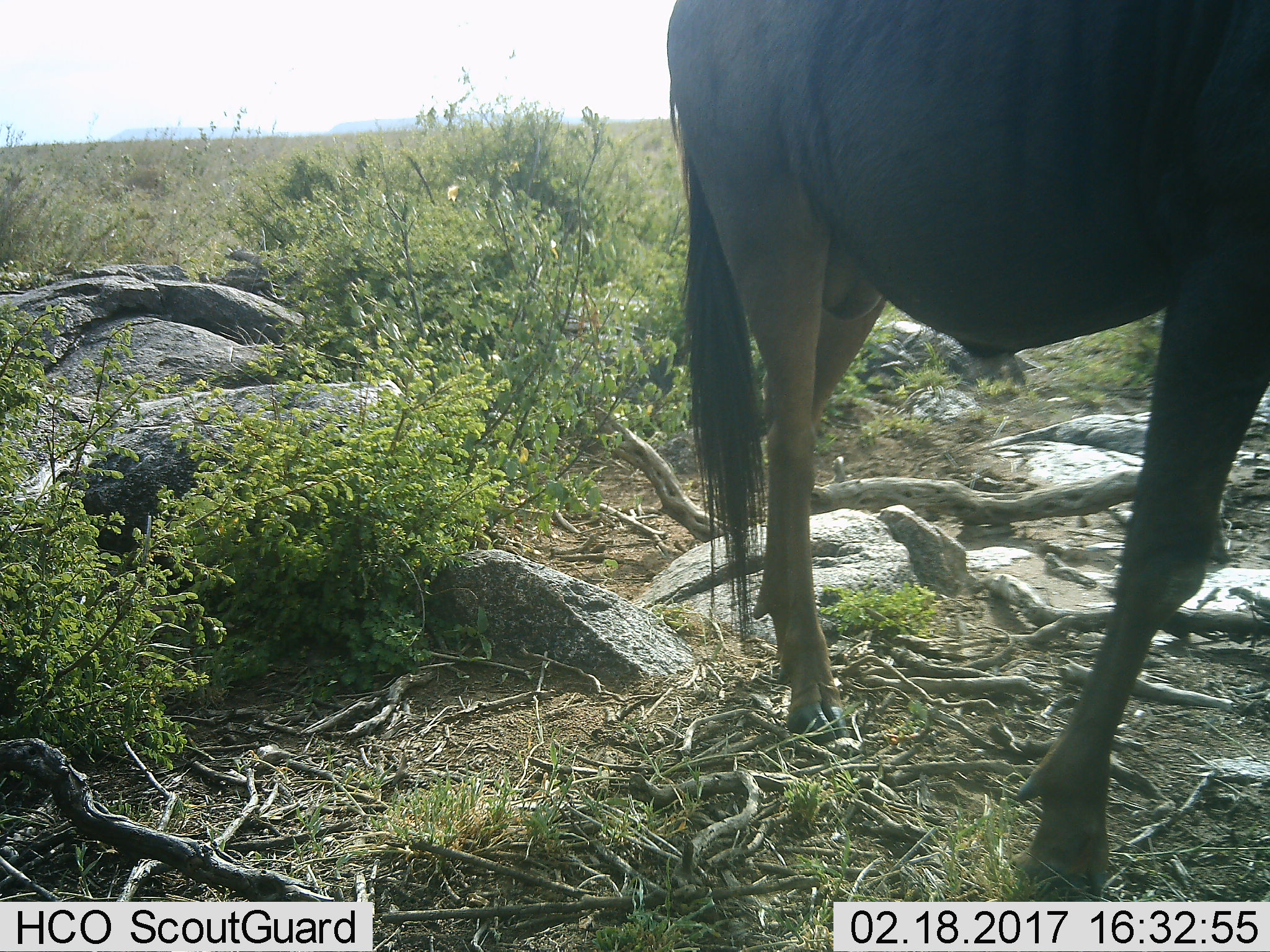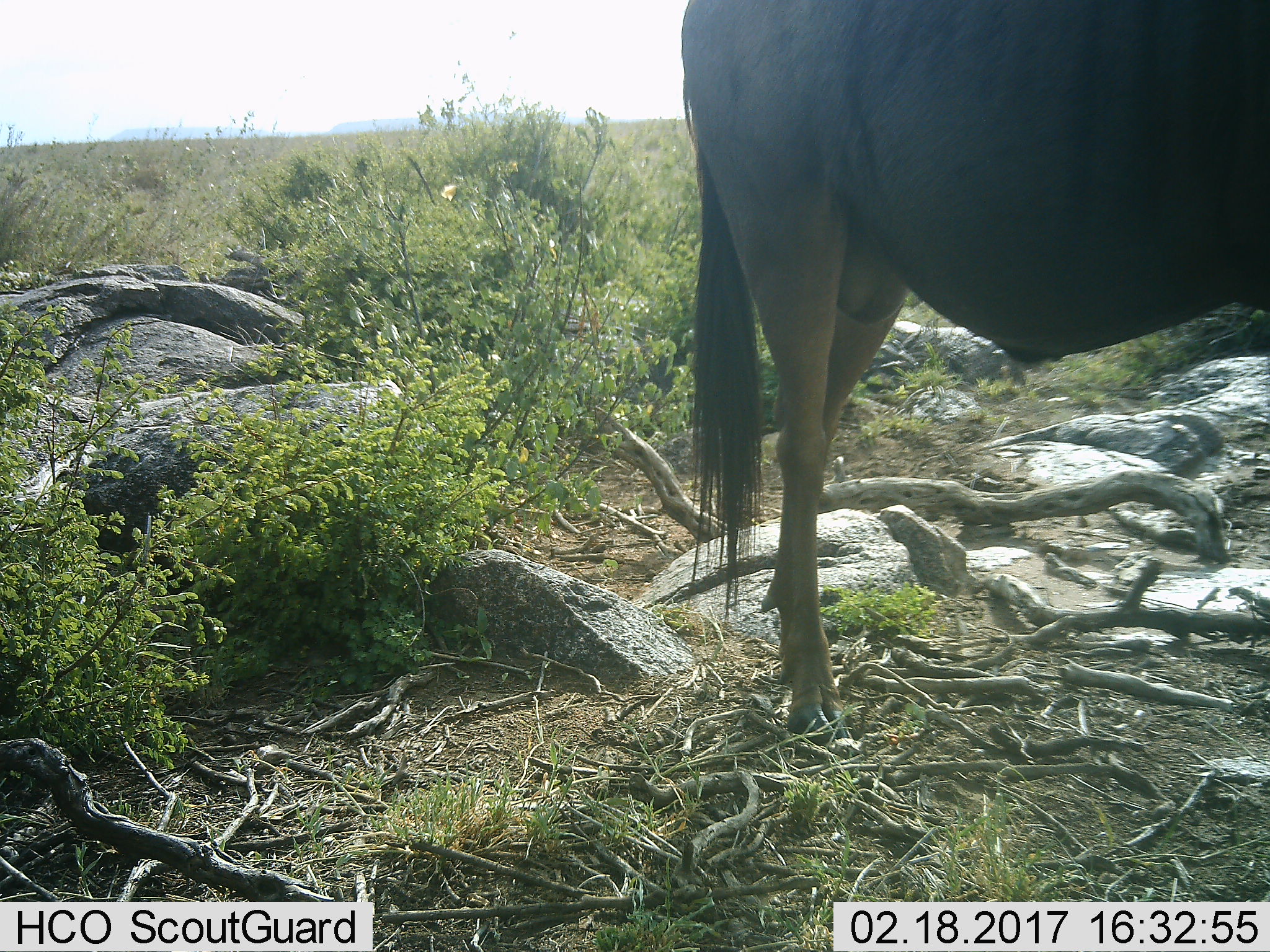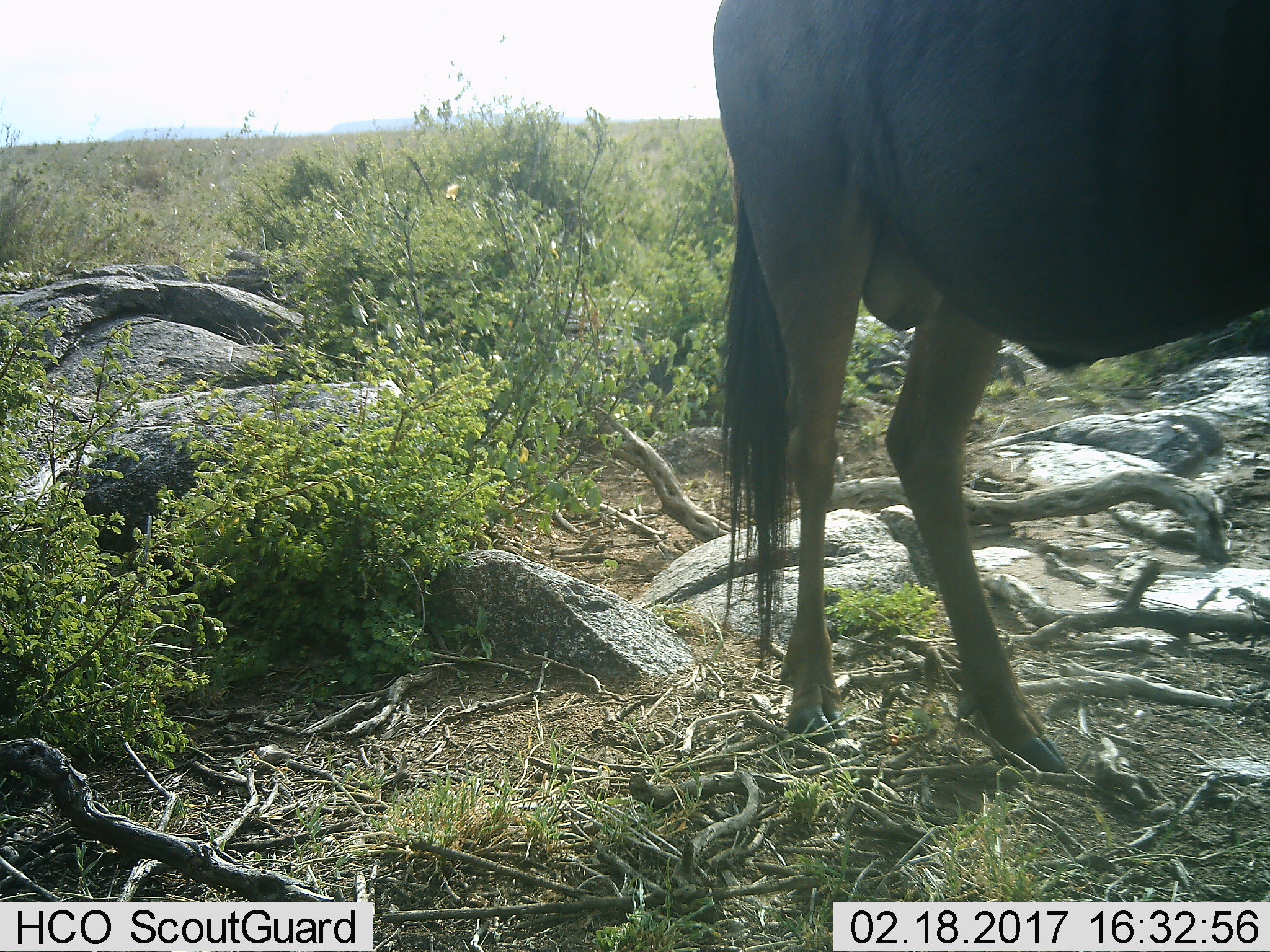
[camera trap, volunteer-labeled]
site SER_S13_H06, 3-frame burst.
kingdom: Animalia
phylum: Chordata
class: Mammalia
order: Artiodactyla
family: Bovidae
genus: Connochaetes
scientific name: Connochaetes taurinus taurinus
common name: blue wildebeest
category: wildebeestblue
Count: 1.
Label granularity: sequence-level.